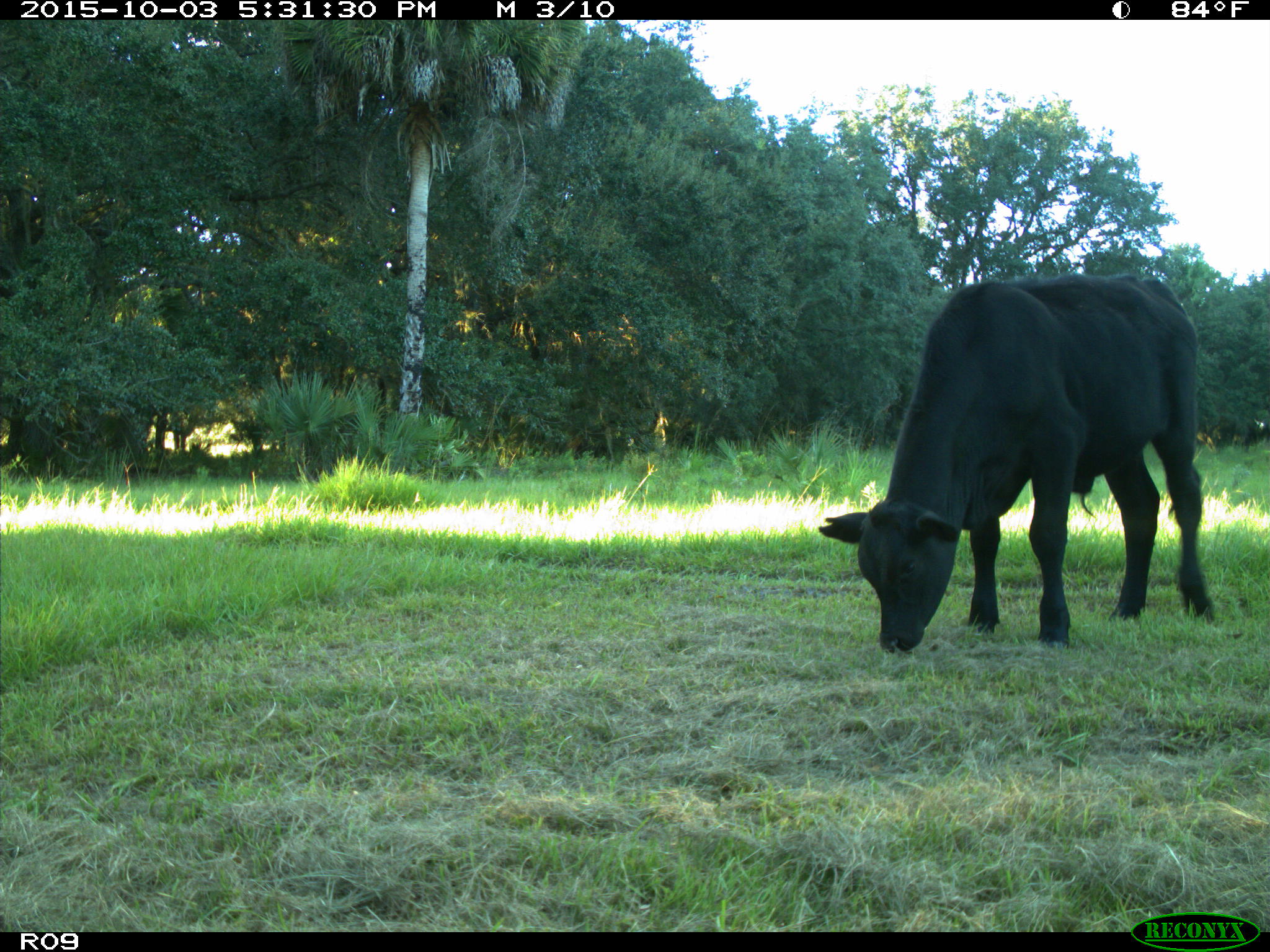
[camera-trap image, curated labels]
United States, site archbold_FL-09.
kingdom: Animalia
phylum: Chordata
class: Mammalia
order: Artiodactyla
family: Bovidae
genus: Bos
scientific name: Bos taurus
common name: domestic cow